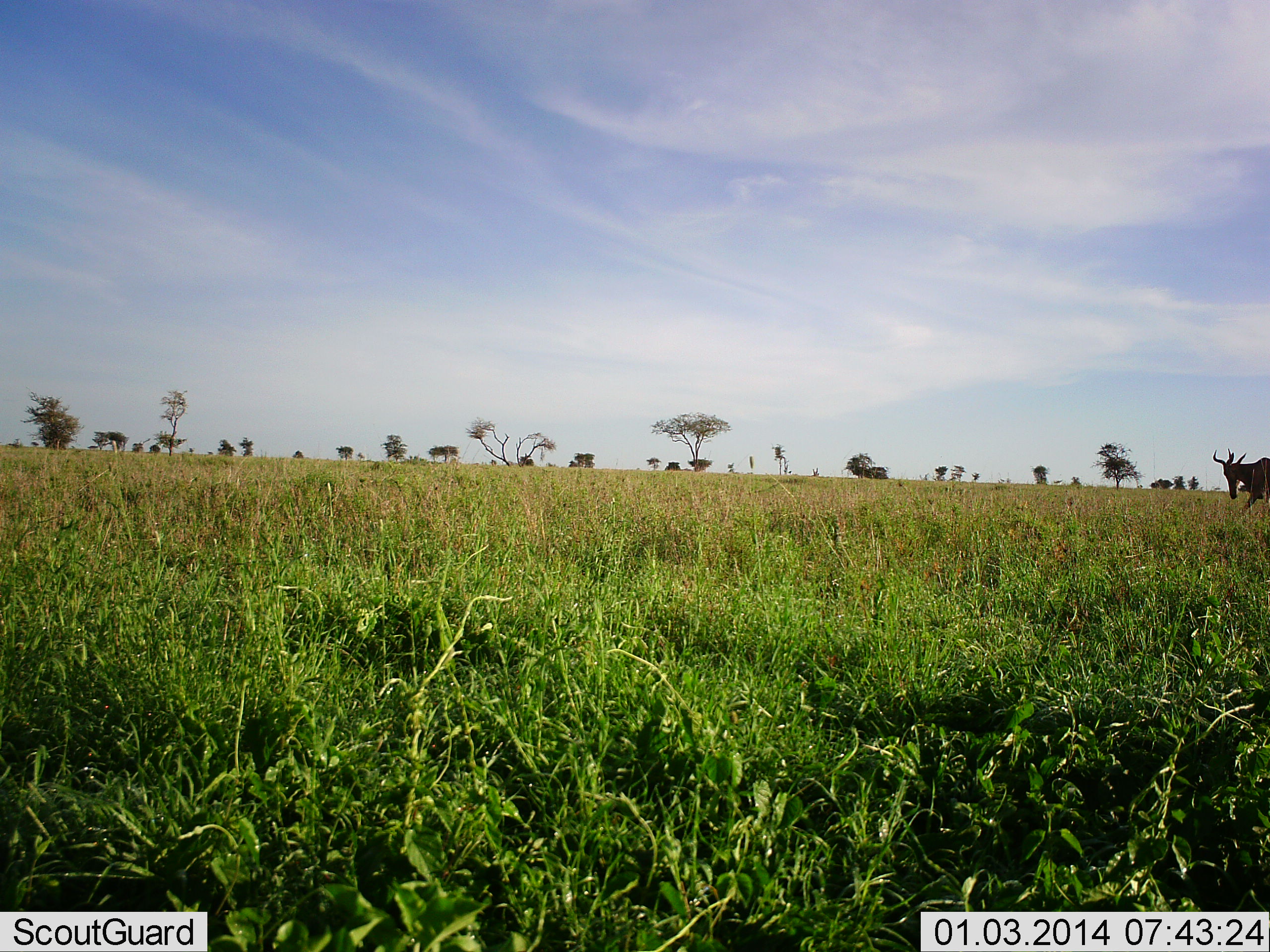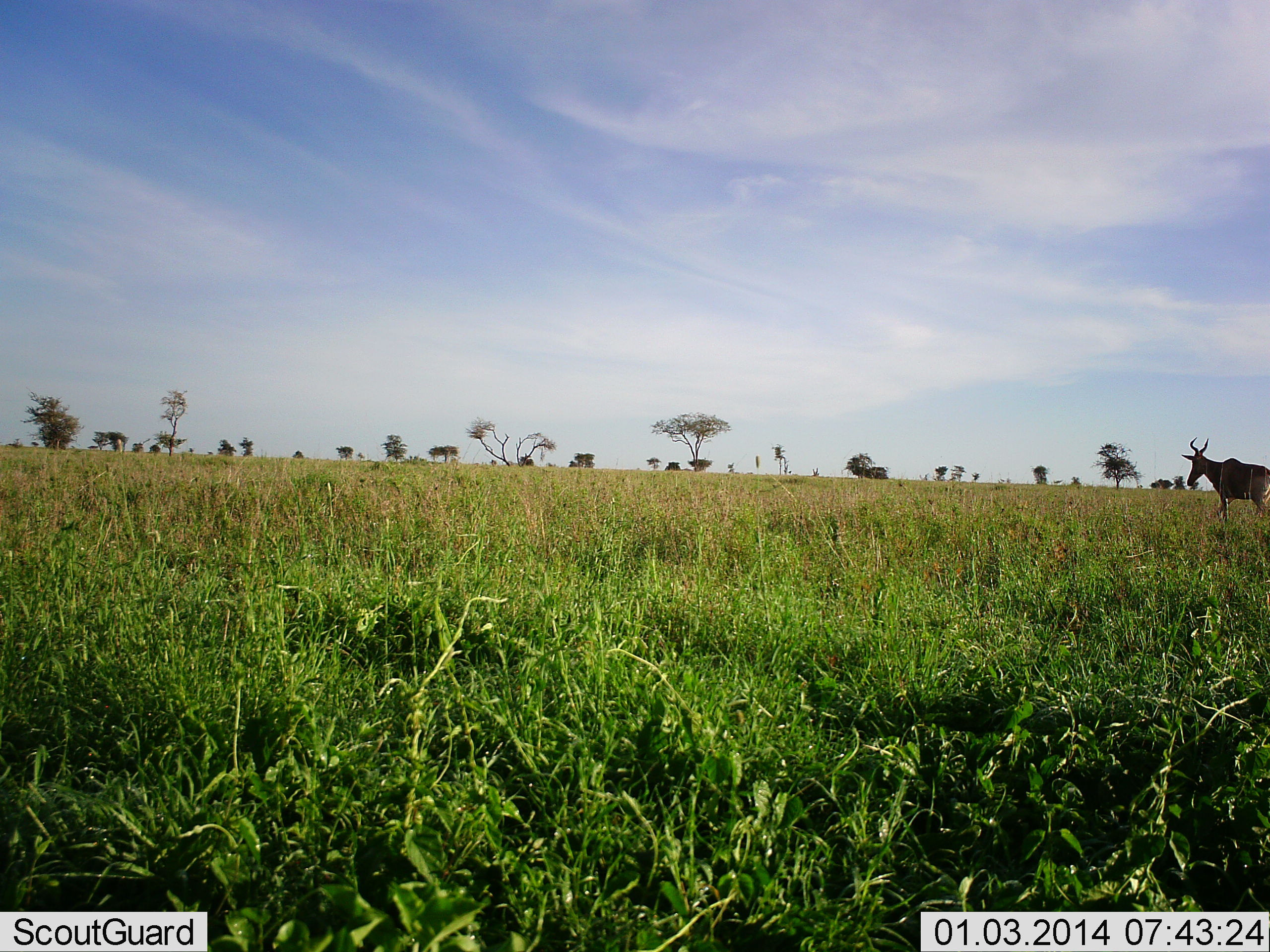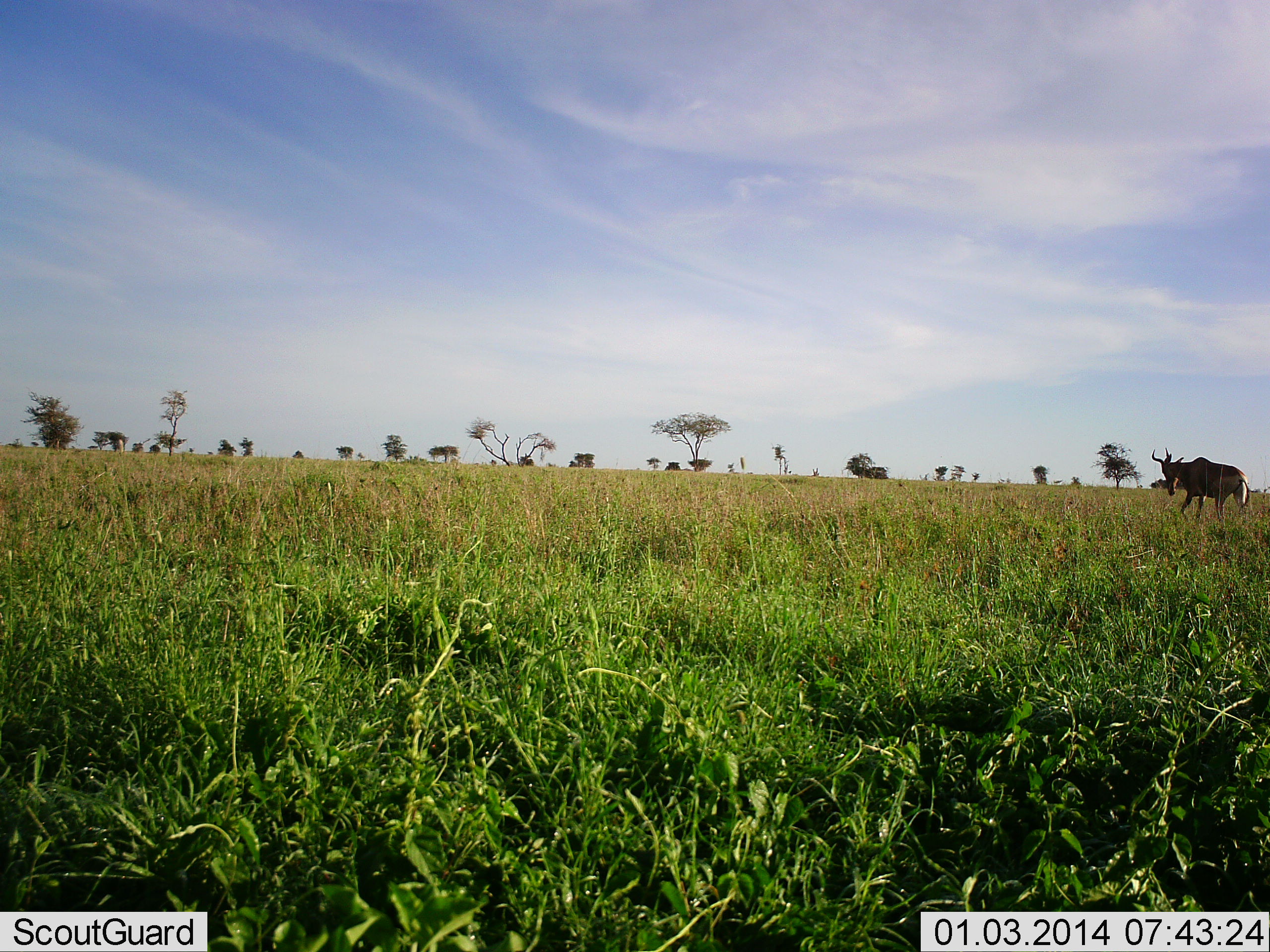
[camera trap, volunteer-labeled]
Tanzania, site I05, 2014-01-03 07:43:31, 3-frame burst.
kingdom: Animalia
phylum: Chordata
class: Mammalia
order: Artiodactyla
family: Bovidae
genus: Alcelaphus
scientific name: Alcelaphus buselaphus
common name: hartebeest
Hartebeest (Alcelaphus buselaphus), count 1. Behavior (volunteer vote fractions): standing 0%, resting 0%, moving 100%, interacting 0%. Young present (vote fraction): 0%. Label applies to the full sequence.